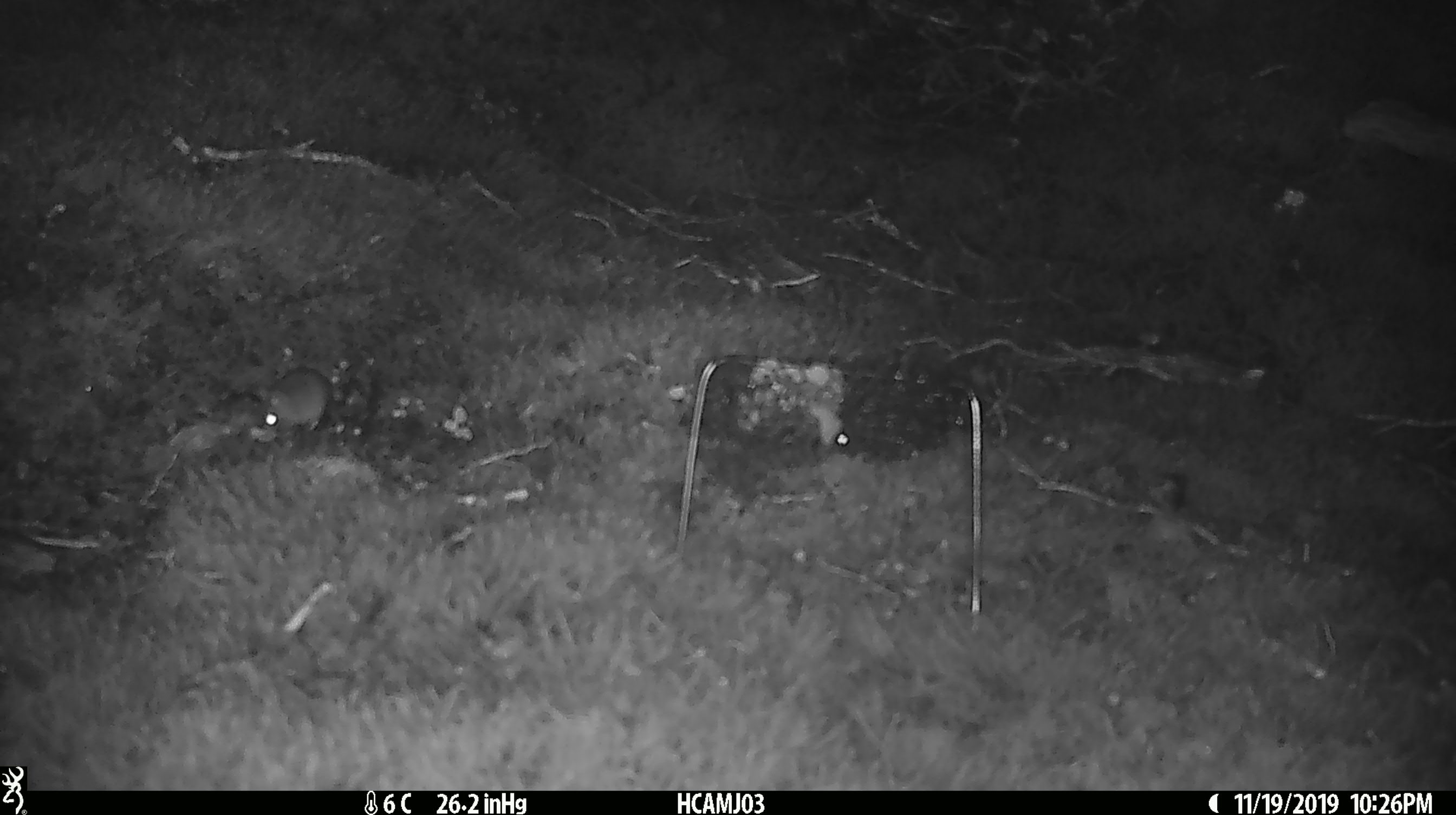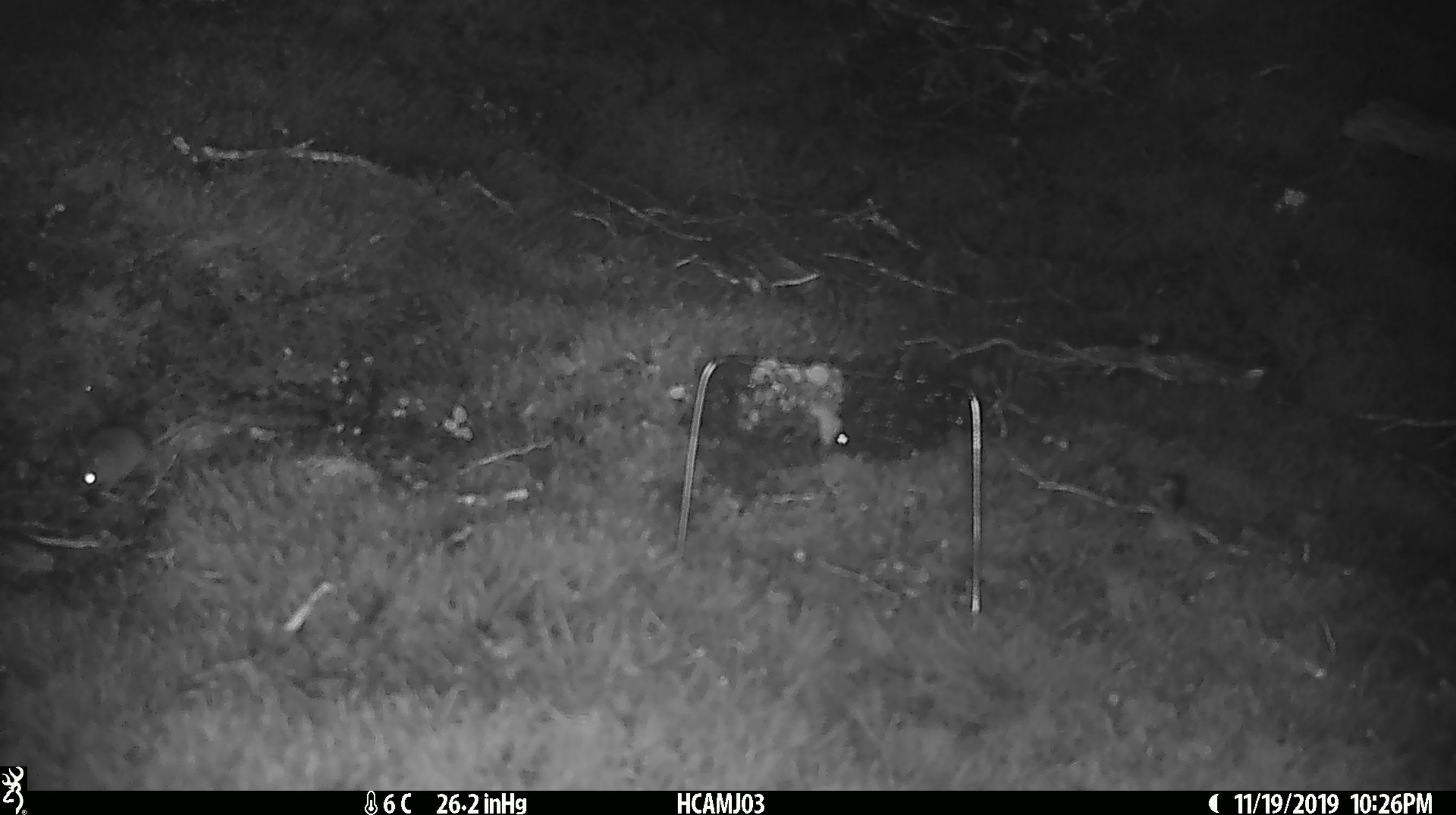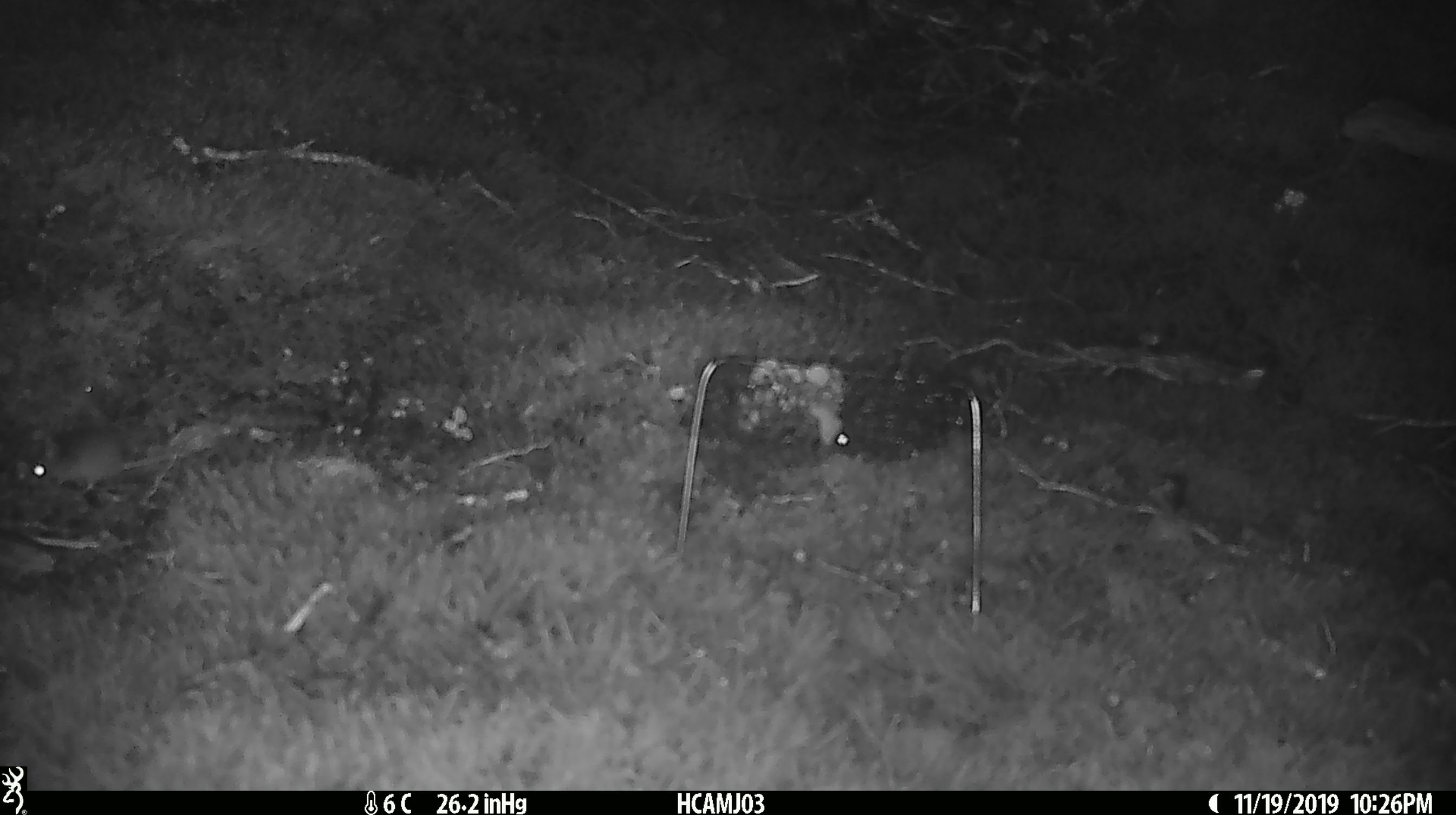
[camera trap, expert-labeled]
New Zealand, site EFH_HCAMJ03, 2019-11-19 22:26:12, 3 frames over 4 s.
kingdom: Animalia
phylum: Chordata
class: Mammalia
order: Rodentia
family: Muridae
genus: Mus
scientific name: Mus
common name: mouse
Mouse (Mus).